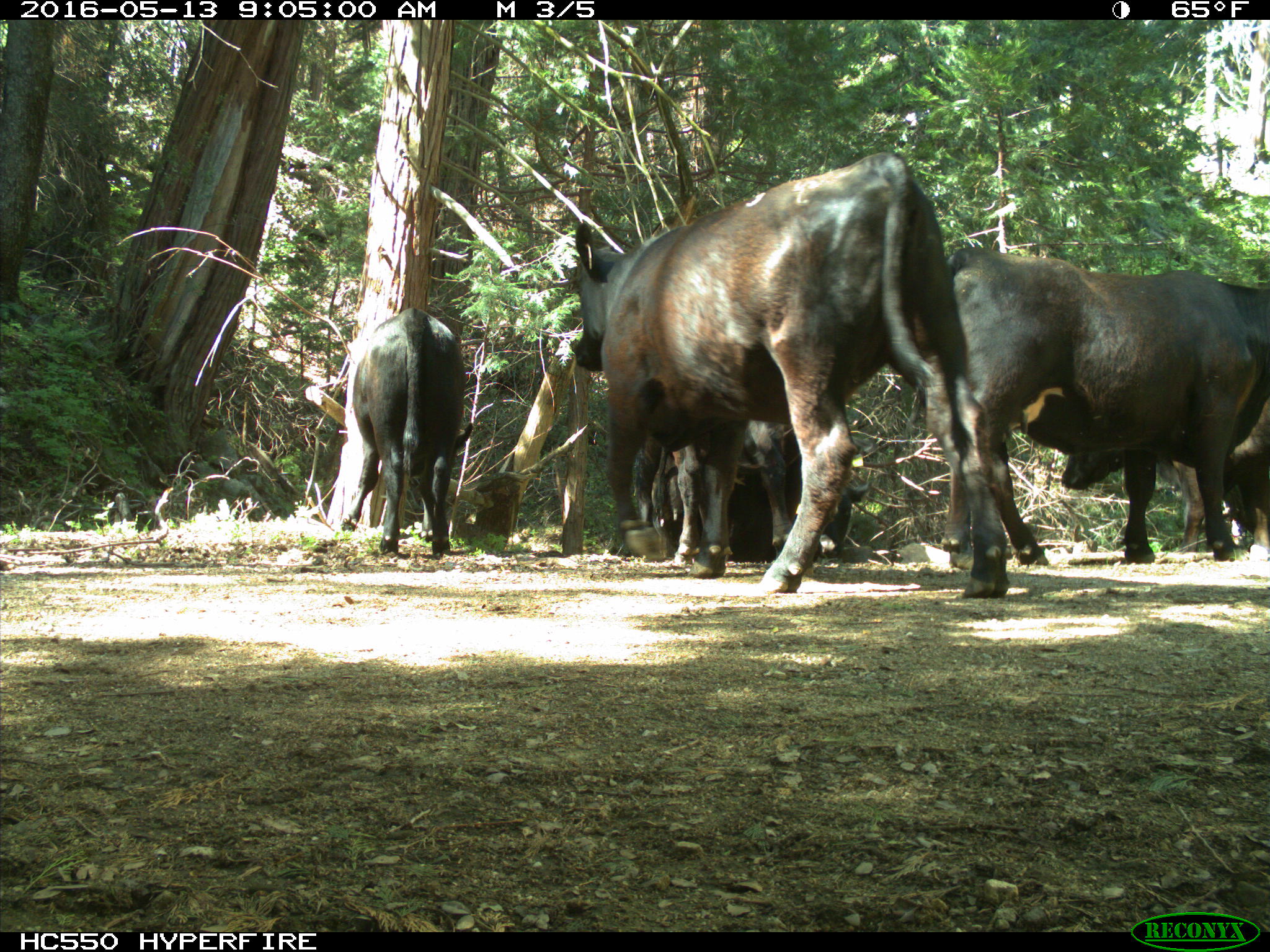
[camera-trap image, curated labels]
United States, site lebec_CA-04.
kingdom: Animalia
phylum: Chordata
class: Mammalia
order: Artiodactyla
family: Bovidae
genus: Bos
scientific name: Bos taurus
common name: domestic cow